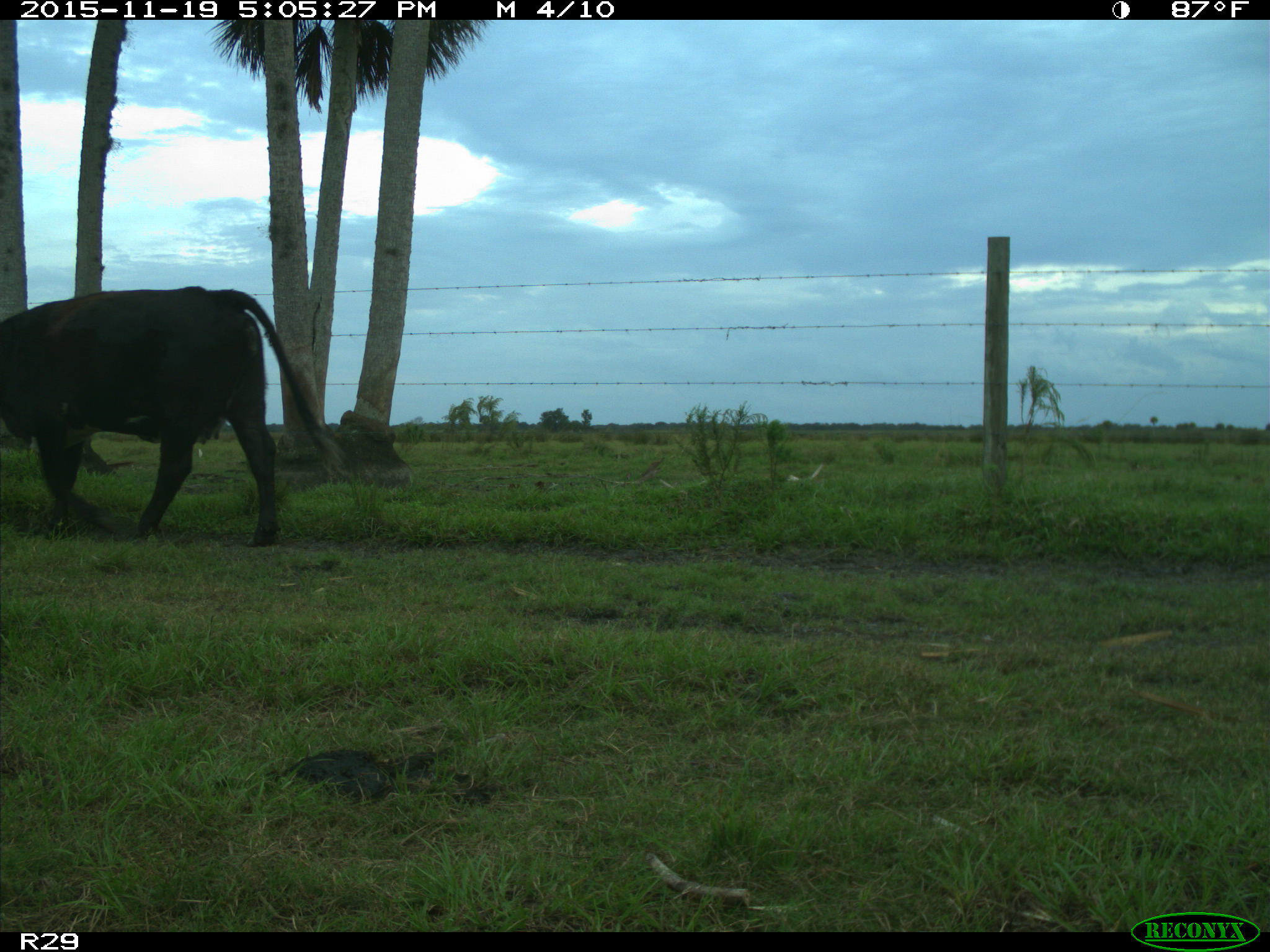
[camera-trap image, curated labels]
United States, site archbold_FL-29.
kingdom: Animalia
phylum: Chordata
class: Mammalia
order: Artiodactyla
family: Bovidae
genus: Bos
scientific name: Bos taurus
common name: domestic cow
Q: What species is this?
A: Bos taurus (domestic cow).